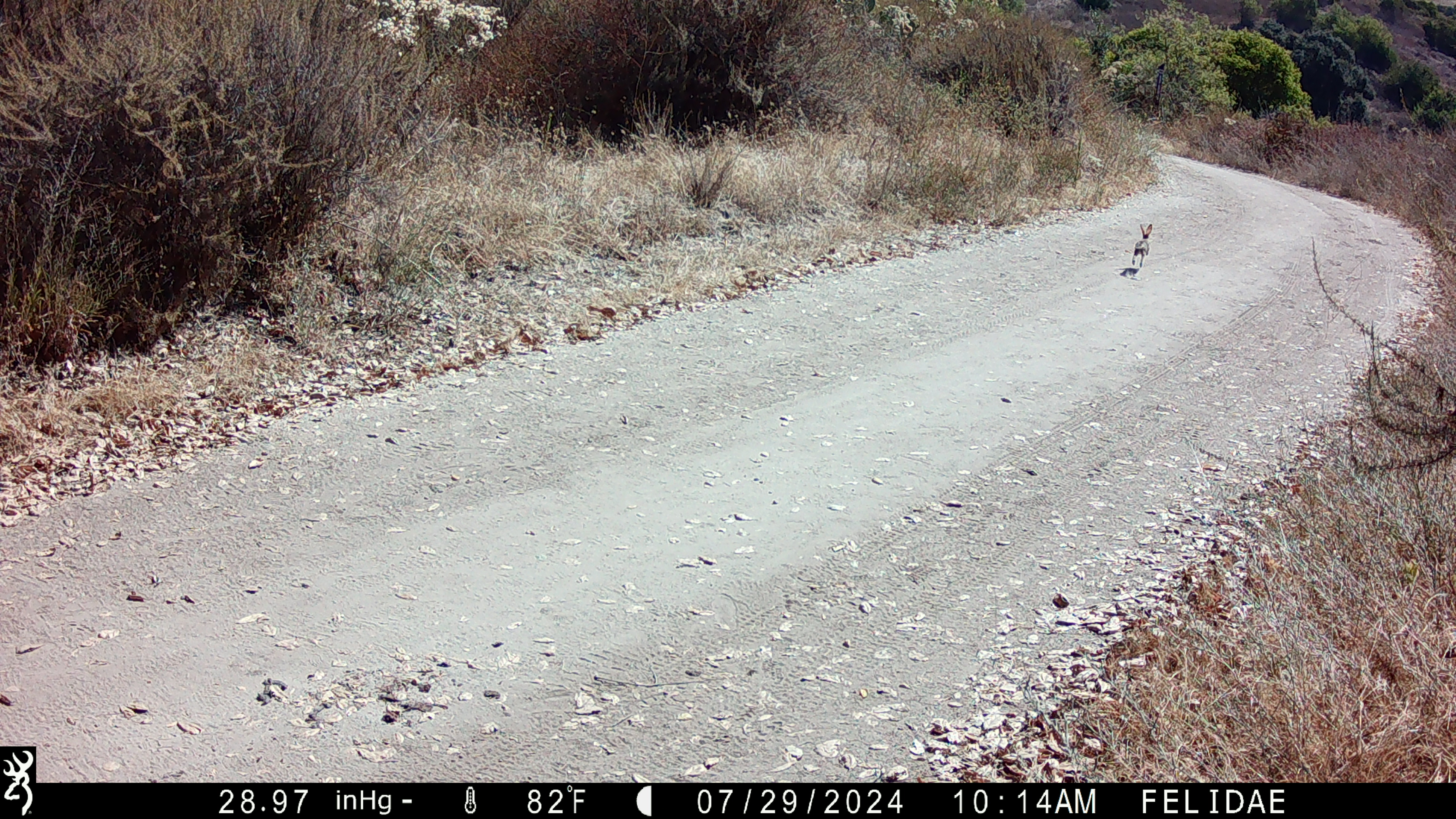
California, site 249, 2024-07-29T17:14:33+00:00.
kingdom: Animalia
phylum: Chordata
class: Mammalia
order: Lagomorpha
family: Leporidae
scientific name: Leporidae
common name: rabbit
Rabbit (Leporidae).